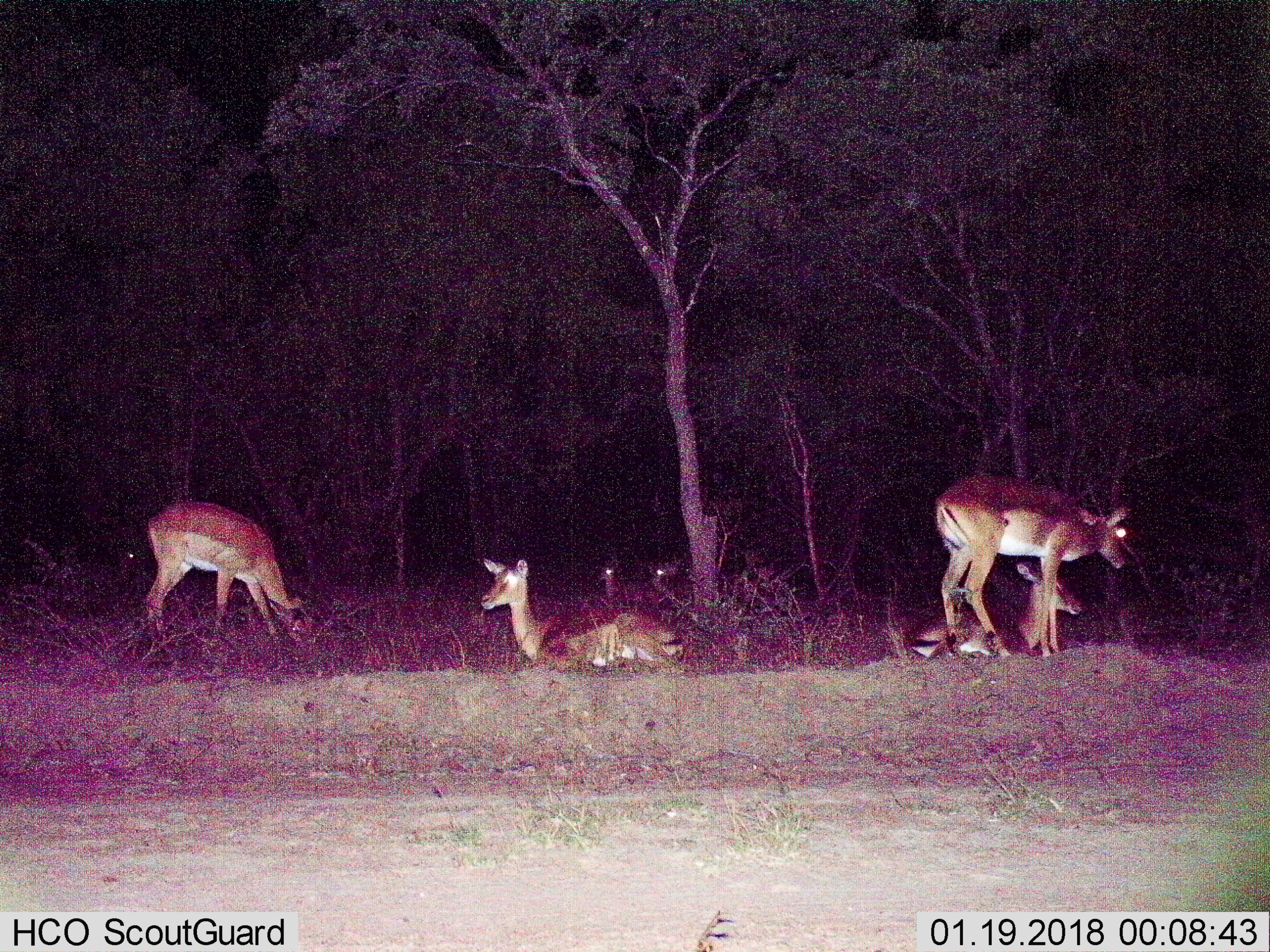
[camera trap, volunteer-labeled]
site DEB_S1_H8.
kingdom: Animalia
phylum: Chordata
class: Mammalia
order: Artiodactyla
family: Bovidae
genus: Aepyceros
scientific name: Aepyceros melampus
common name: impala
Impala (Aepyceros melampus), count 6. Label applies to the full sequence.